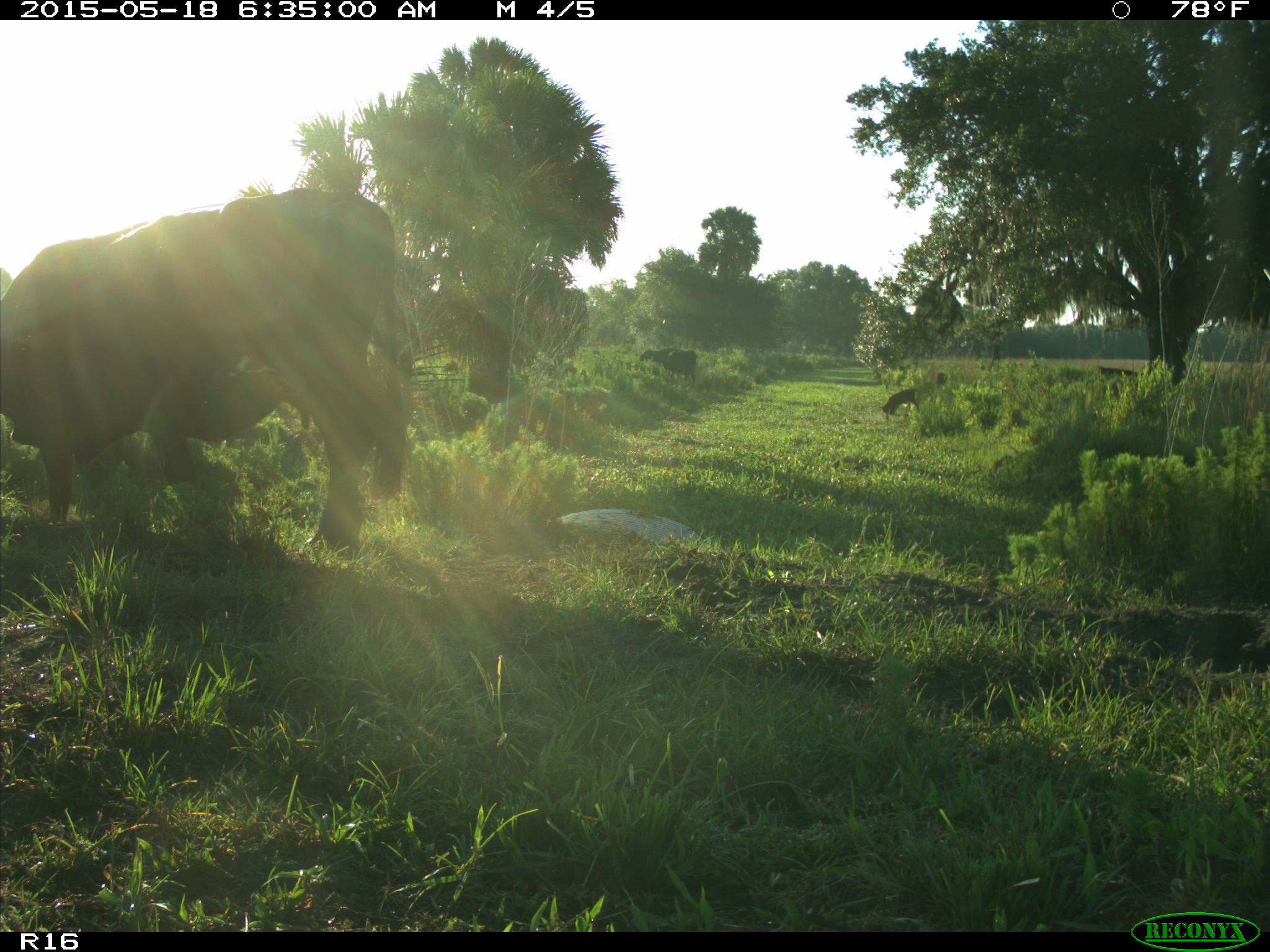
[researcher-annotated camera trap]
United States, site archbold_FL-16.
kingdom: Animalia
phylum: Chordata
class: Mammalia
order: Artiodactyla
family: Bovidae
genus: Bos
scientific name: Bos taurus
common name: domestic cow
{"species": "Bos taurus (domestic cow)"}